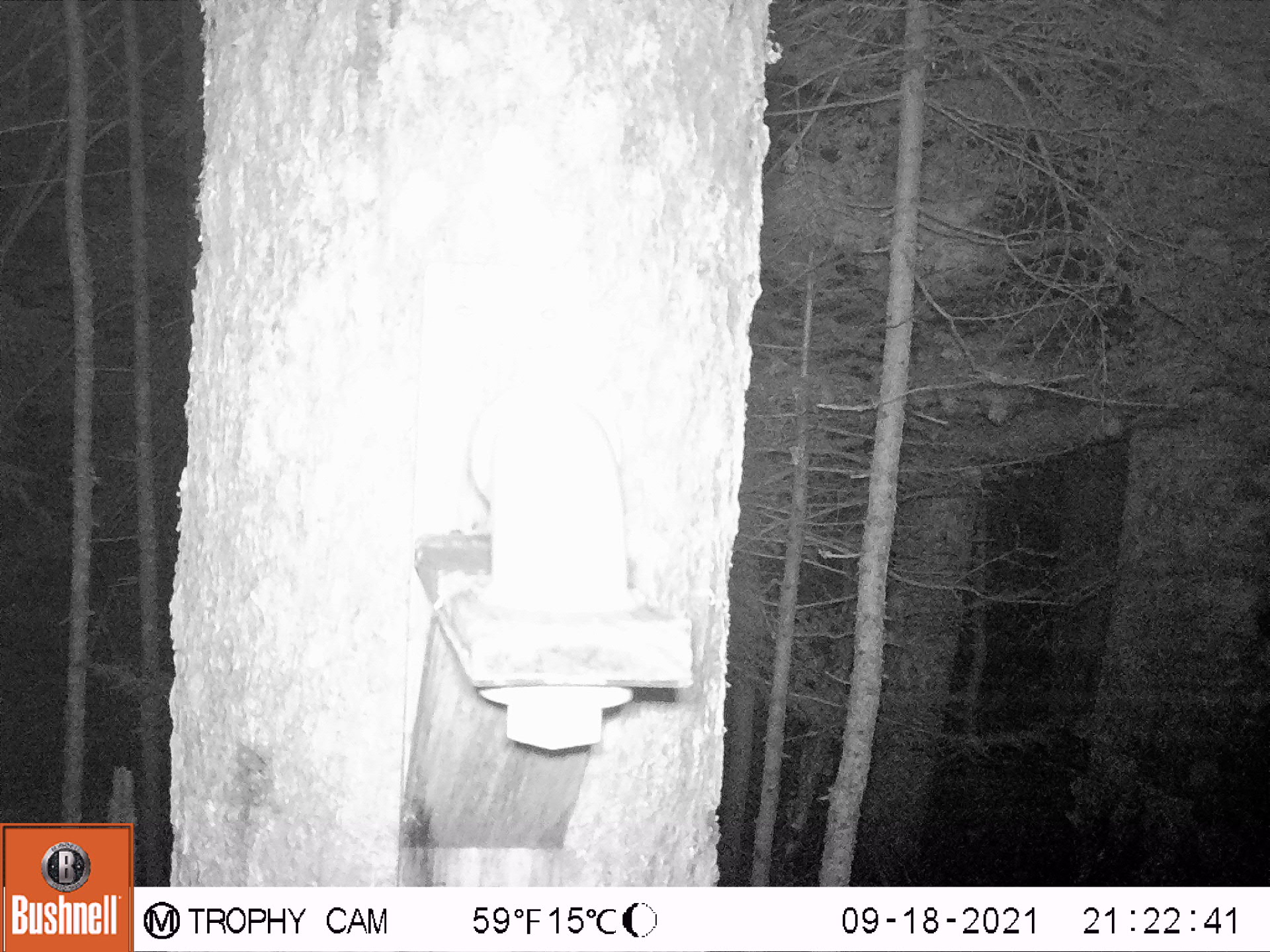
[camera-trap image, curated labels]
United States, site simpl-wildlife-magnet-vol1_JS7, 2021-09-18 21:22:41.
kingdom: Animalia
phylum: Chordata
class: Mammalia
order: Rodentia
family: Sciuridae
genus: Glaucomys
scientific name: Glaucomys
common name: flying squirrel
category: flying squirrel sp.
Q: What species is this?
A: Flying squirrel sp. (flying squirrel) (Glaucomys).